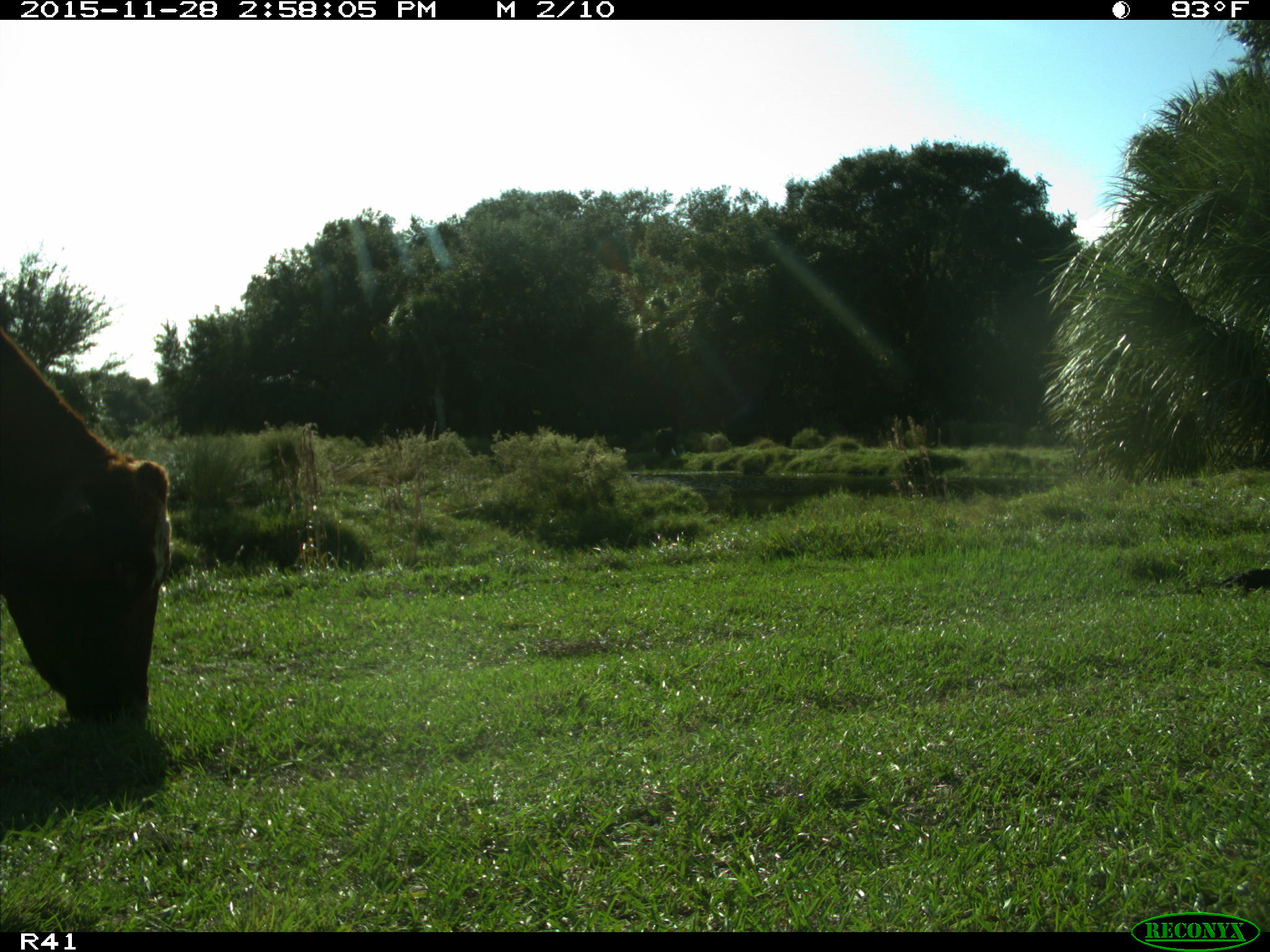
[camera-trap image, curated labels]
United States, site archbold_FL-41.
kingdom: Animalia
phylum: Chordata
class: Mammalia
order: Artiodactyla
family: Bovidae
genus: Bos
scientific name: Bos taurus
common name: domestic cow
Bos taurus (domestic cow).